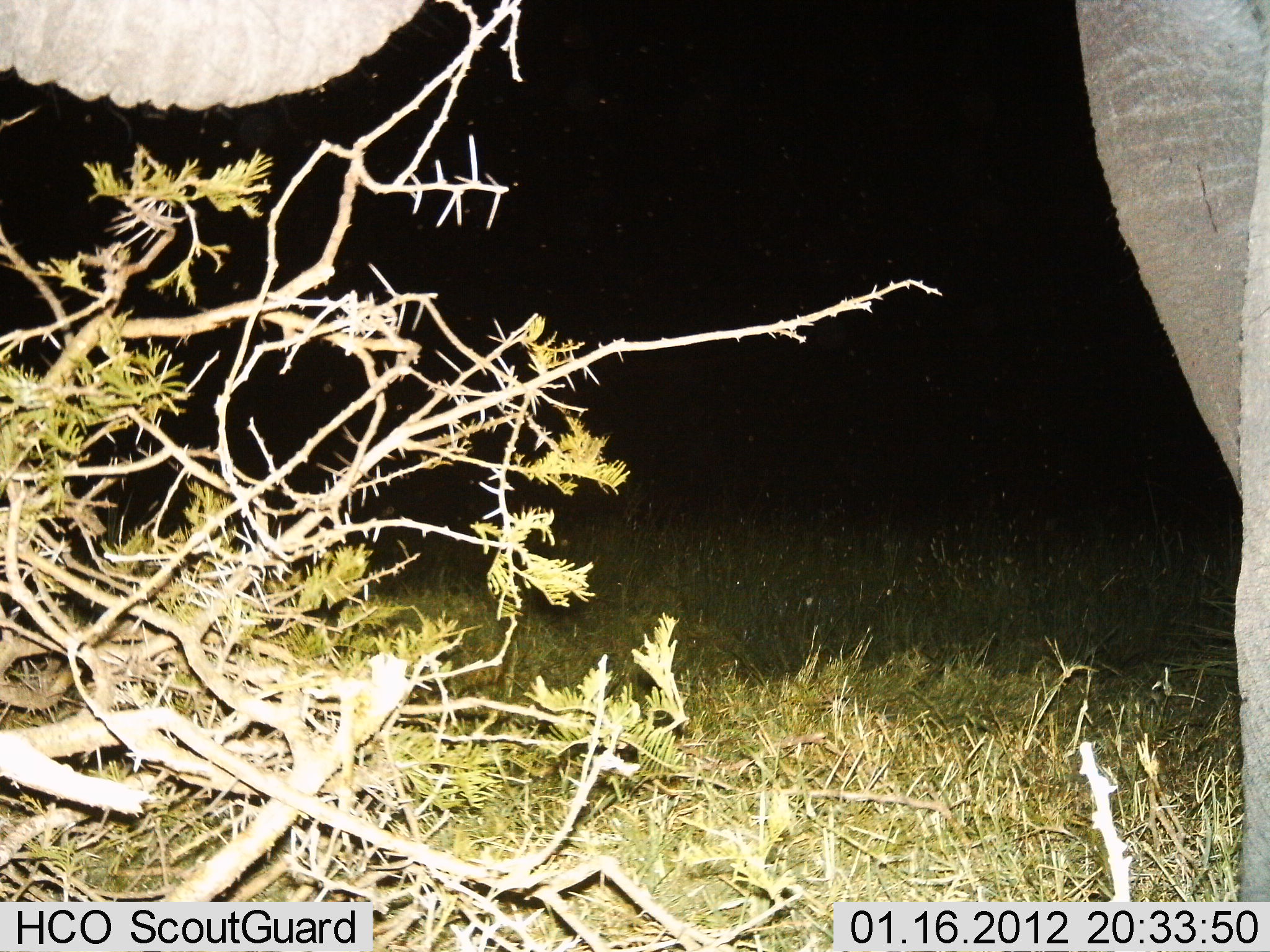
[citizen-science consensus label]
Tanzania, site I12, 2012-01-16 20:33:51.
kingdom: Animalia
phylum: Chordata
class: Mammalia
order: Proboscidea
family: Elephantidae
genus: Loxodonta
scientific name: Loxodonta africana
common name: african bush elephant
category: elephant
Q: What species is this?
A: Elephant (african bush elephant) (Loxodonta africana).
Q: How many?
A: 1.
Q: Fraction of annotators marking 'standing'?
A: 65%.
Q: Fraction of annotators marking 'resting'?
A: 0%.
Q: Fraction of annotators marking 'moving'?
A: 0%.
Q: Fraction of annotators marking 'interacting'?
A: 0%.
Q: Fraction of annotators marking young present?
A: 0%.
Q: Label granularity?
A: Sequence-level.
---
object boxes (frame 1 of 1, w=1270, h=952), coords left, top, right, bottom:
animal: 0, 0, 1268, 901